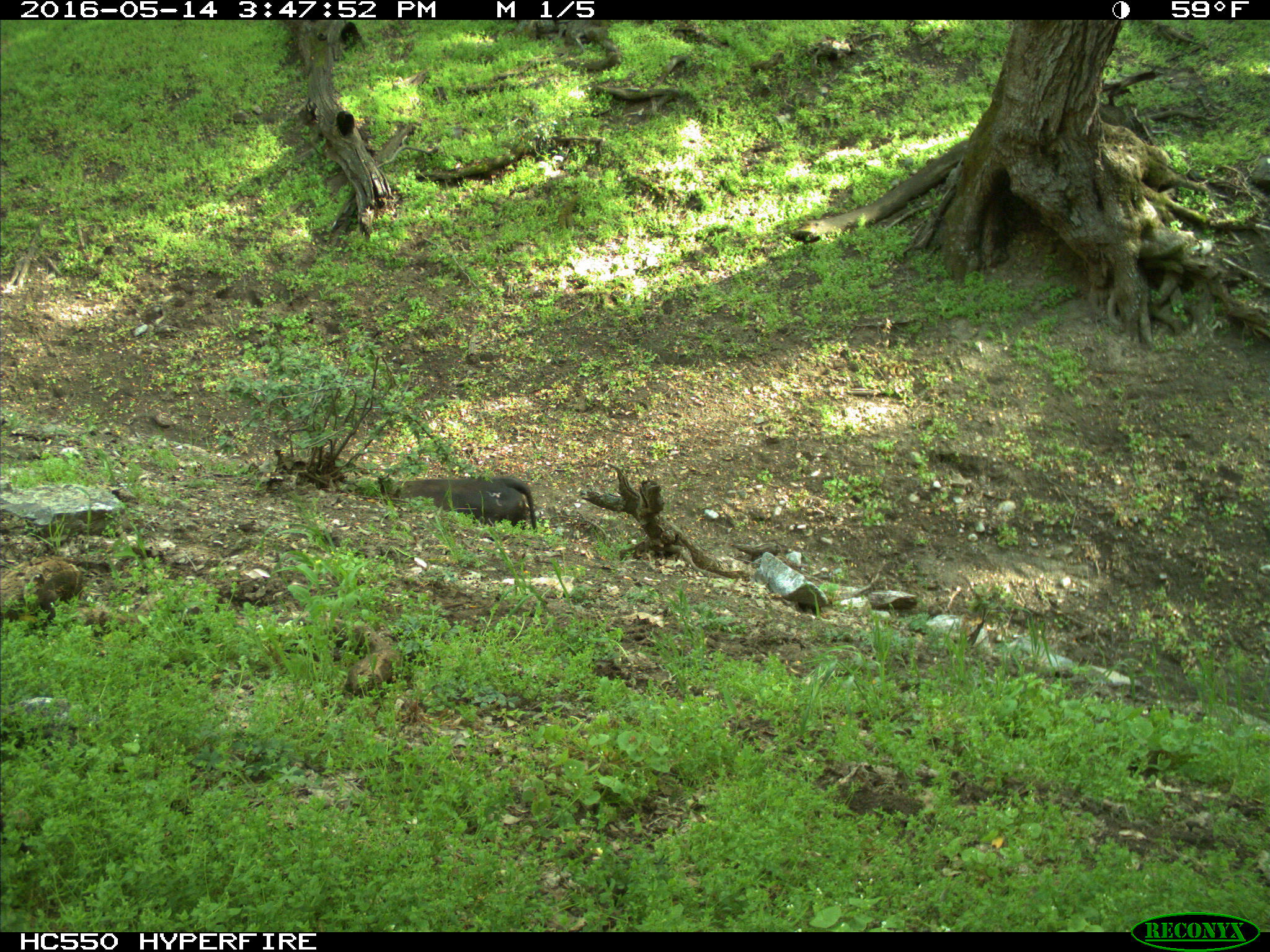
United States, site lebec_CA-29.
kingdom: Animalia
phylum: Chordata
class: Mammalia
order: Artiodactyla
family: Bovidae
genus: Bos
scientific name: Bos taurus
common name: domestic cow